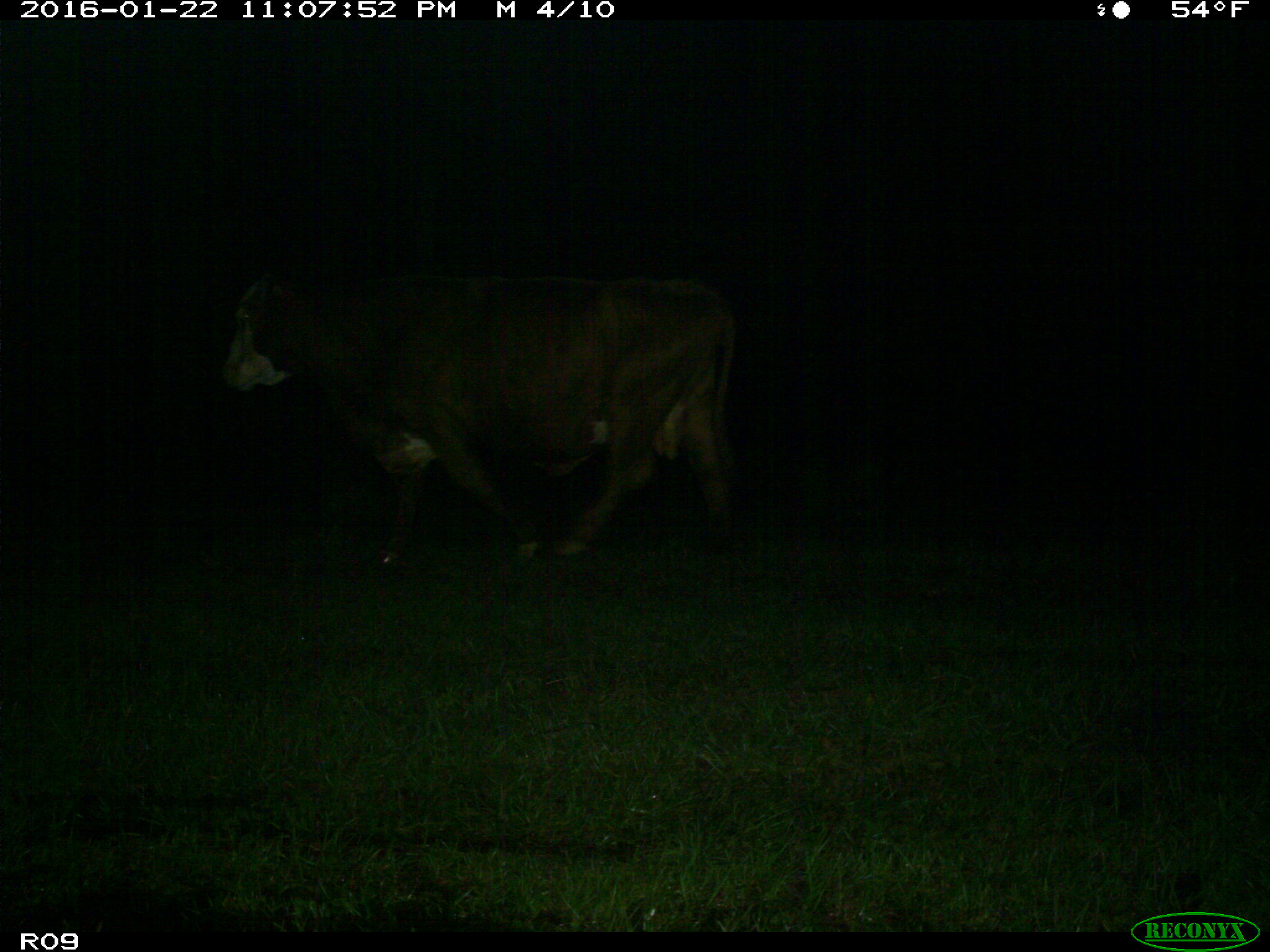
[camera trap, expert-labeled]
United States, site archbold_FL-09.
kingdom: Animalia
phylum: Chordata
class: Mammalia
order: Artiodactyla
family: Bovidae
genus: Bos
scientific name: Bos taurus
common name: domestic cow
Bos taurus (domestic cow).